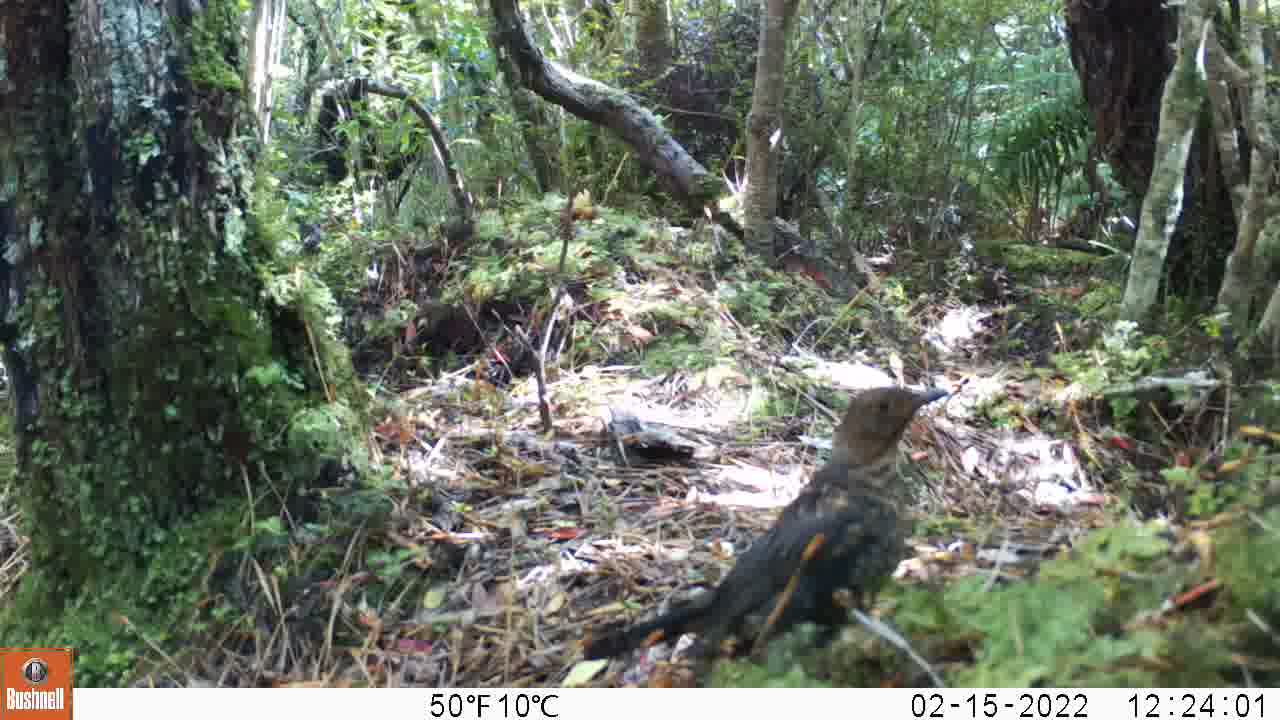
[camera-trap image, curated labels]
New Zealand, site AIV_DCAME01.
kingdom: Animalia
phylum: Chordata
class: Aves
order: Passeriformes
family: Turdidae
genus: Turdus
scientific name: Turdus merula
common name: eurasian blackbird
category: blackbird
Blackbird (eurasian blackbird) (Turdus merula).